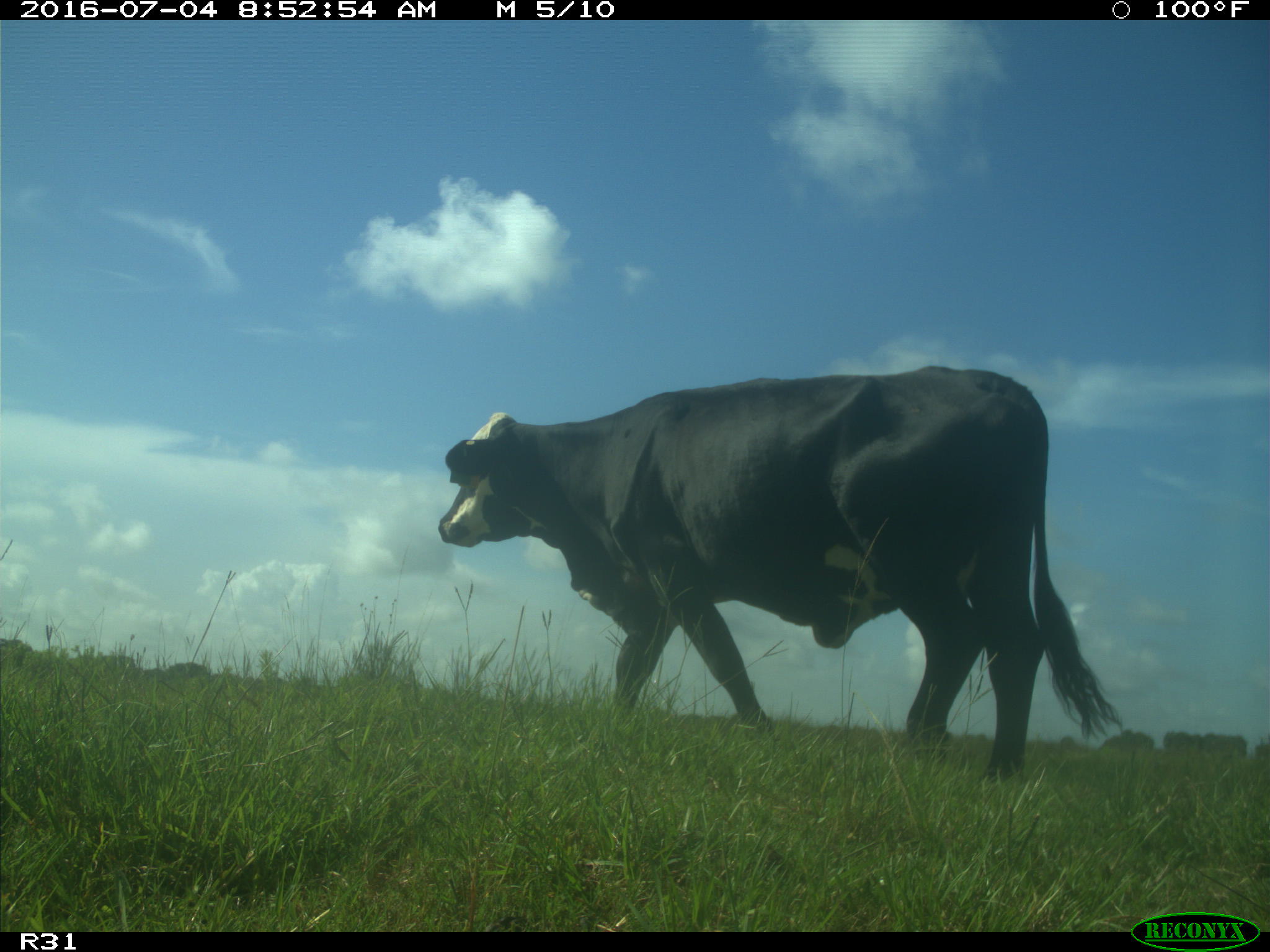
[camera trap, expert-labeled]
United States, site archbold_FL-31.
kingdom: Animalia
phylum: Chordata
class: Mammalia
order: Artiodactyla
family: Bovidae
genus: Bos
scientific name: Bos taurus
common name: domestic cow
Bos taurus (domestic cow).